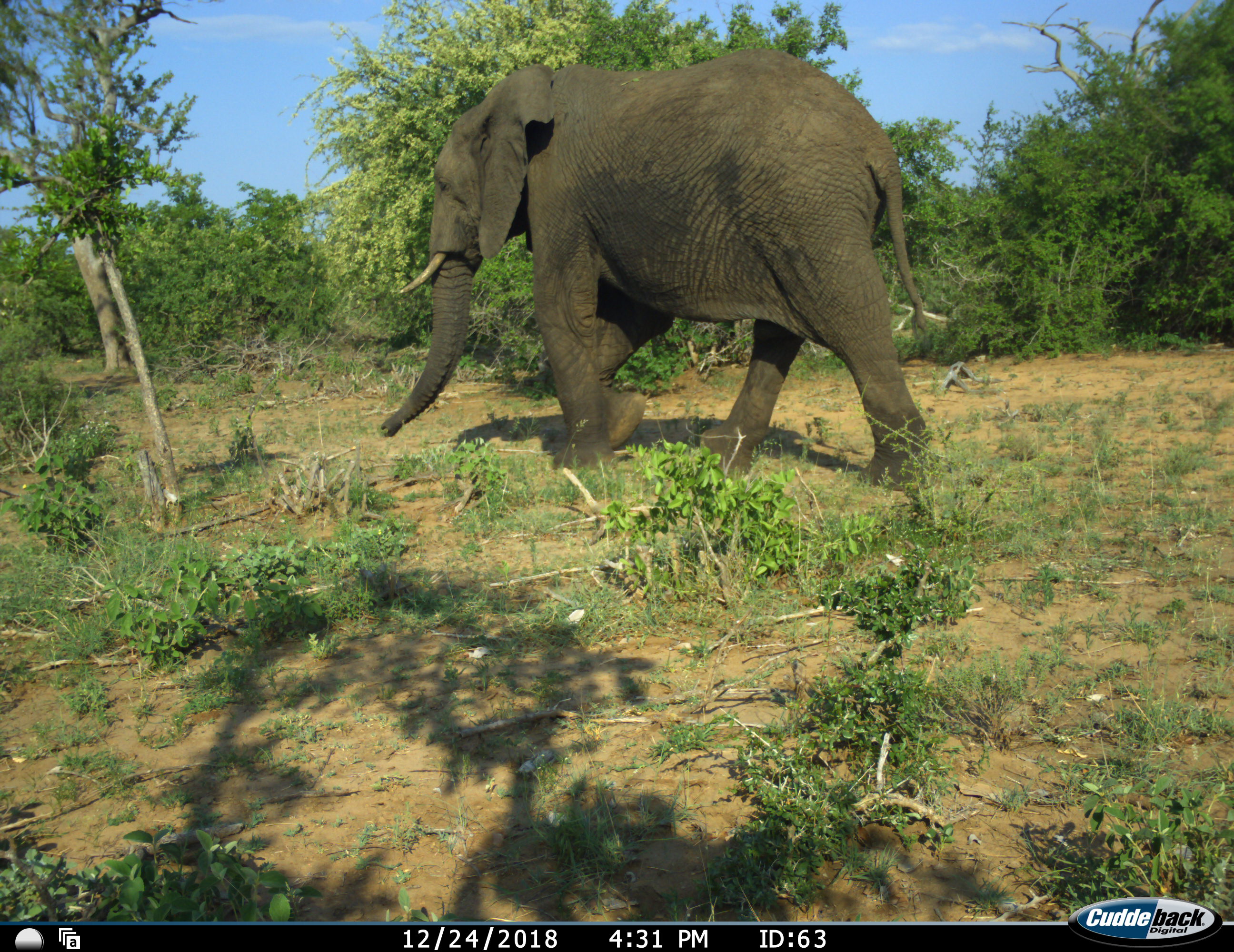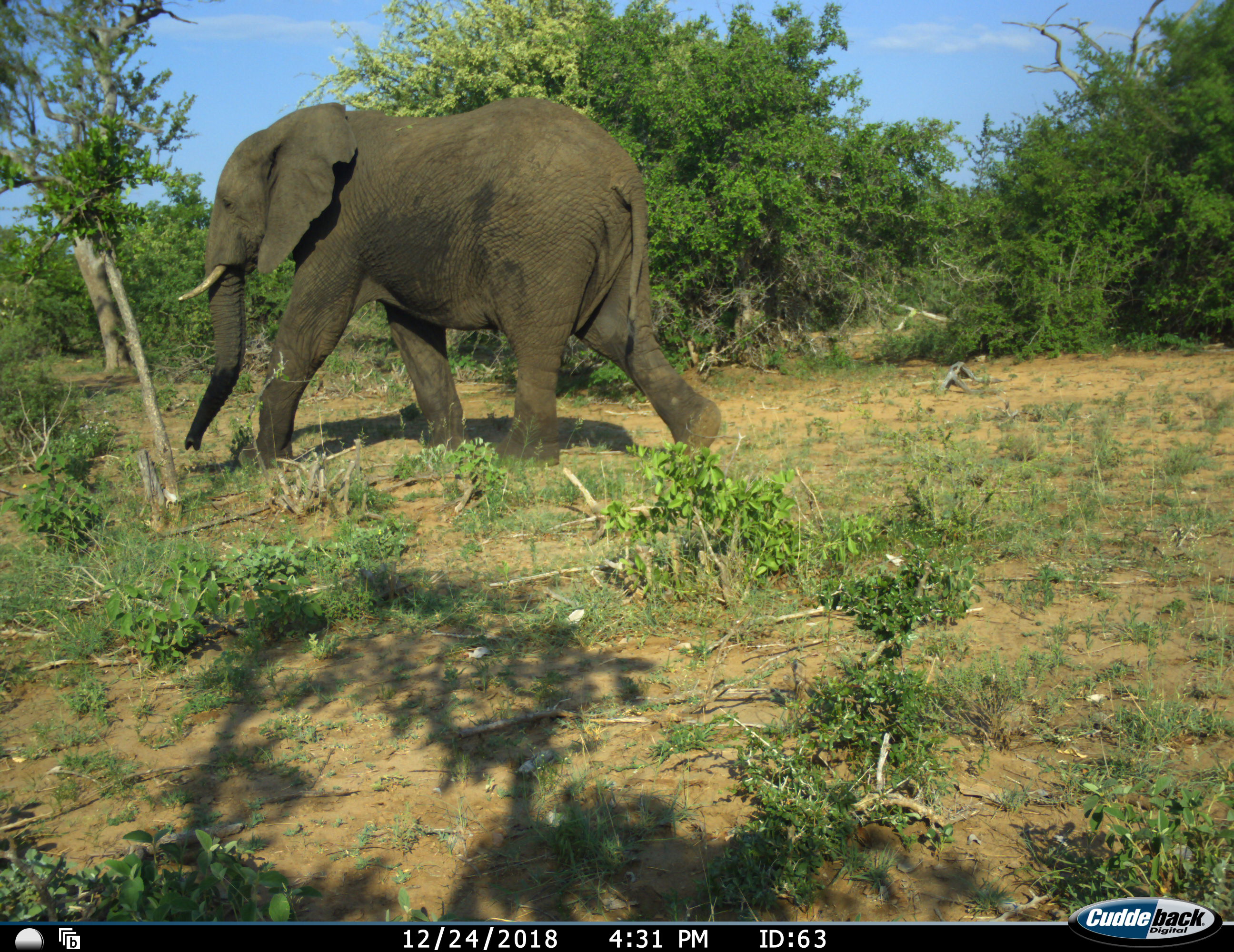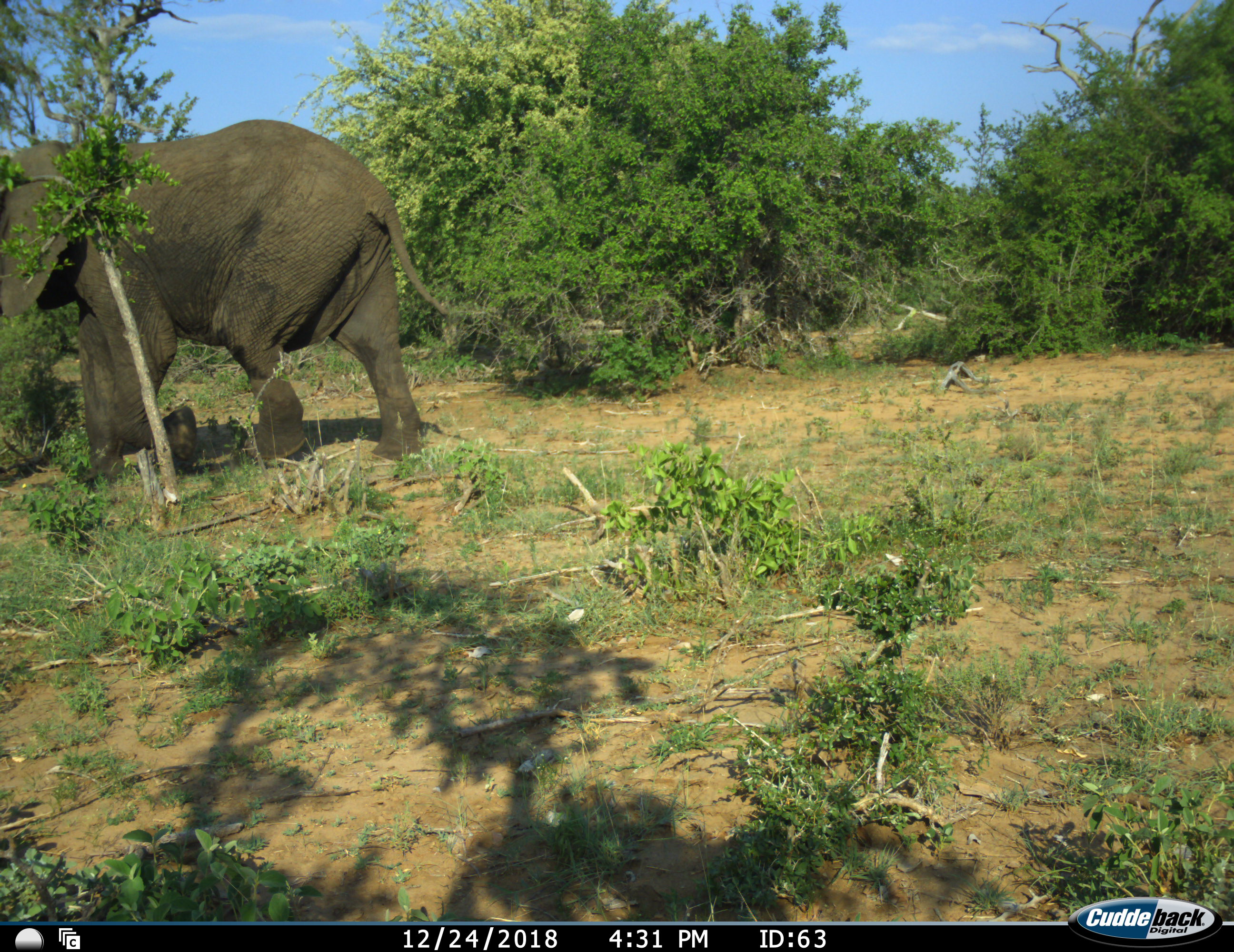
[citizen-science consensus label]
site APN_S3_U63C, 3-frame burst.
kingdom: Animalia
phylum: Chordata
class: Mammalia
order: Proboscidea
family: Elephantidae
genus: Loxodonta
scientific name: Loxodonta africana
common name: african bush elephant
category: elephant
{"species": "elephant (african bush elephant) (Loxodonta africana)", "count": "1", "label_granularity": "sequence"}